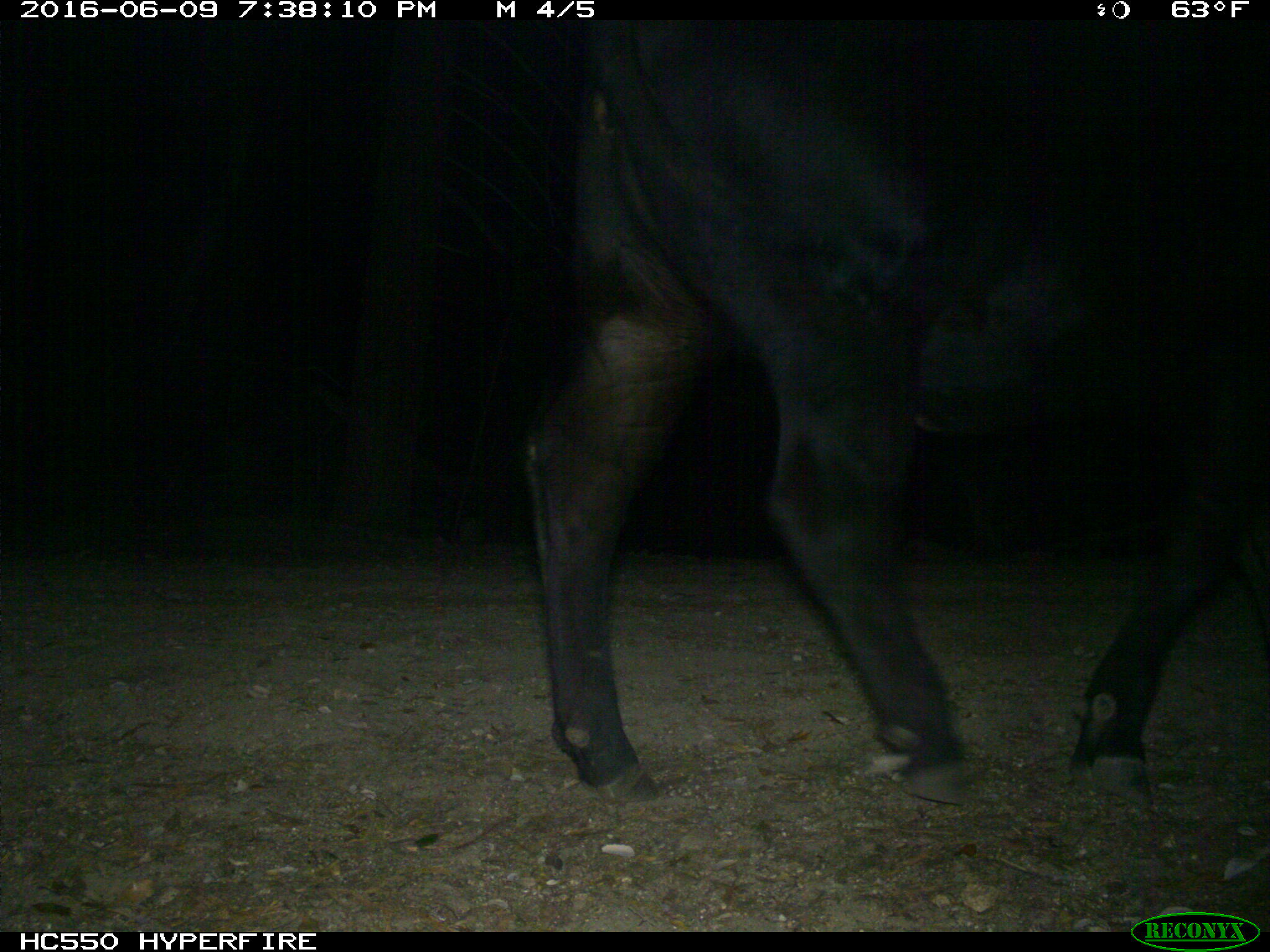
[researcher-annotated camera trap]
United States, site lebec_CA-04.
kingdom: Animalia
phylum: Chordata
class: Mammalia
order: Artiodactyla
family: Bovidae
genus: Bos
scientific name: Bos taurus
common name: domestic cow